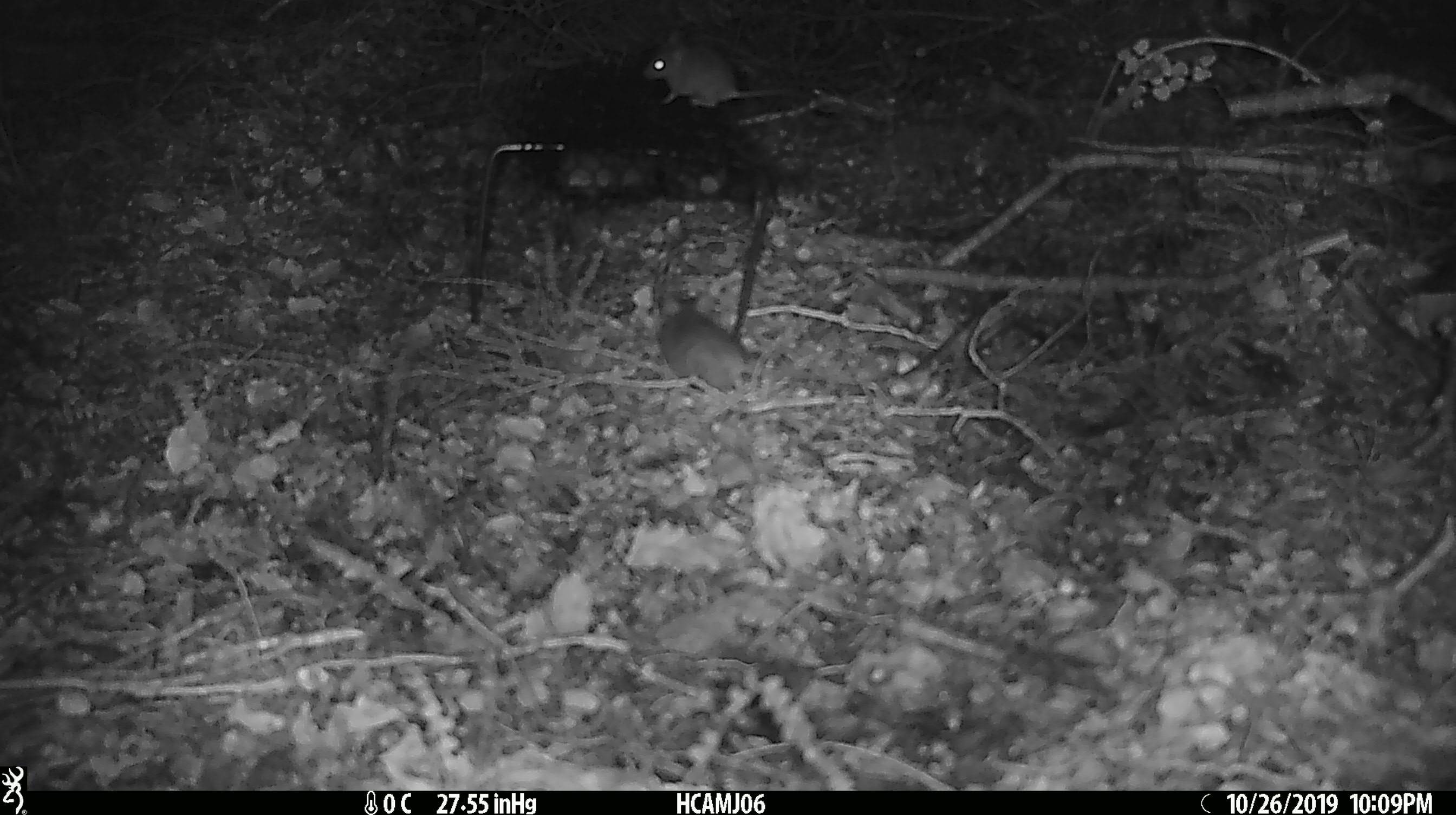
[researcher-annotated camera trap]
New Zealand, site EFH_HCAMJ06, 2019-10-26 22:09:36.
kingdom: Animalia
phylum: Chordata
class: Mammalia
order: Rodentia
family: Muridae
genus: Mus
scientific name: Mus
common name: mouse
Mouse (Mus).